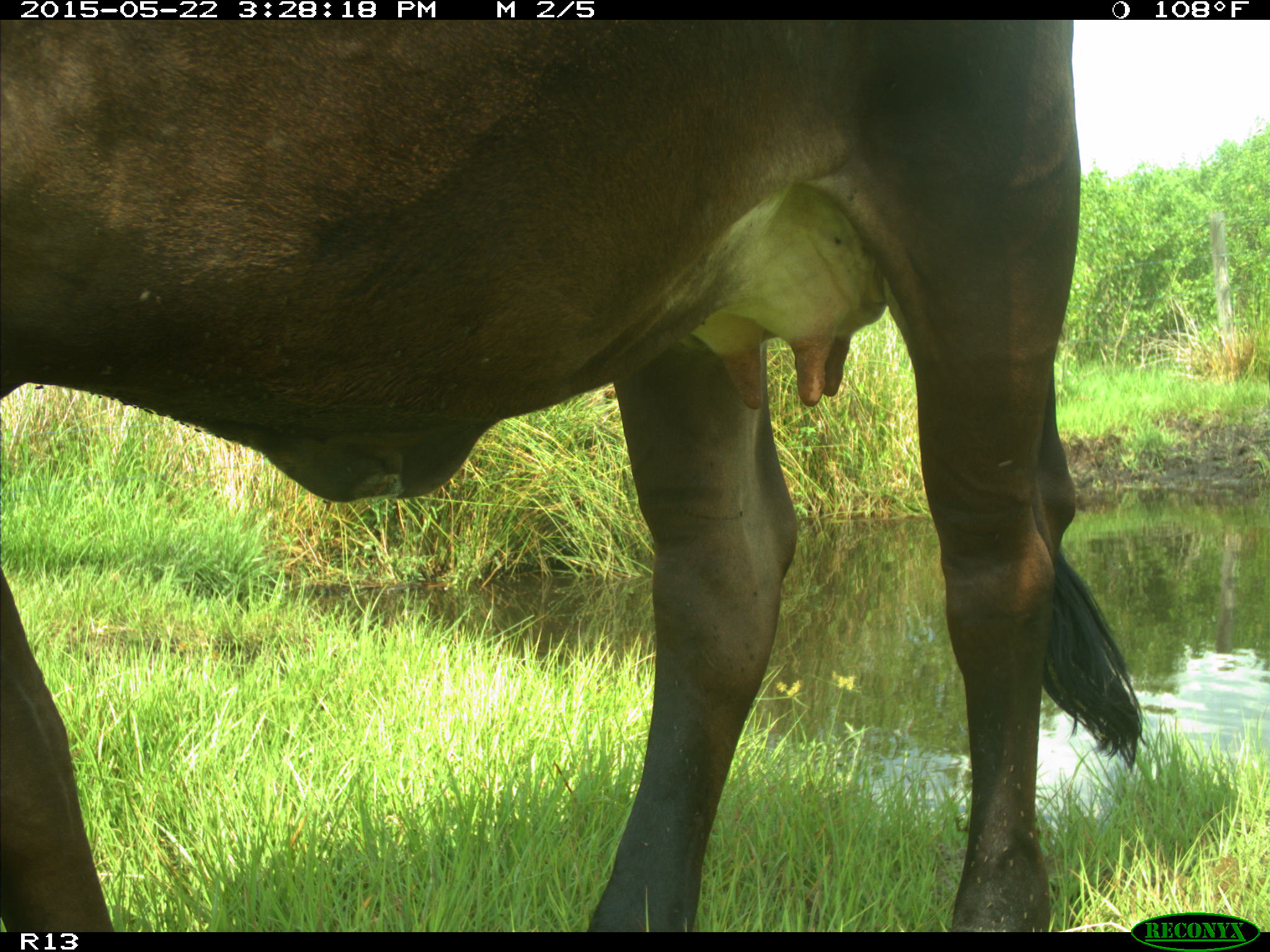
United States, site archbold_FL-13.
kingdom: Animalia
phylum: Chordata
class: Mammalia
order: Artiodactyla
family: Bovidae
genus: Bos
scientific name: Bos taurus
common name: domestic cow